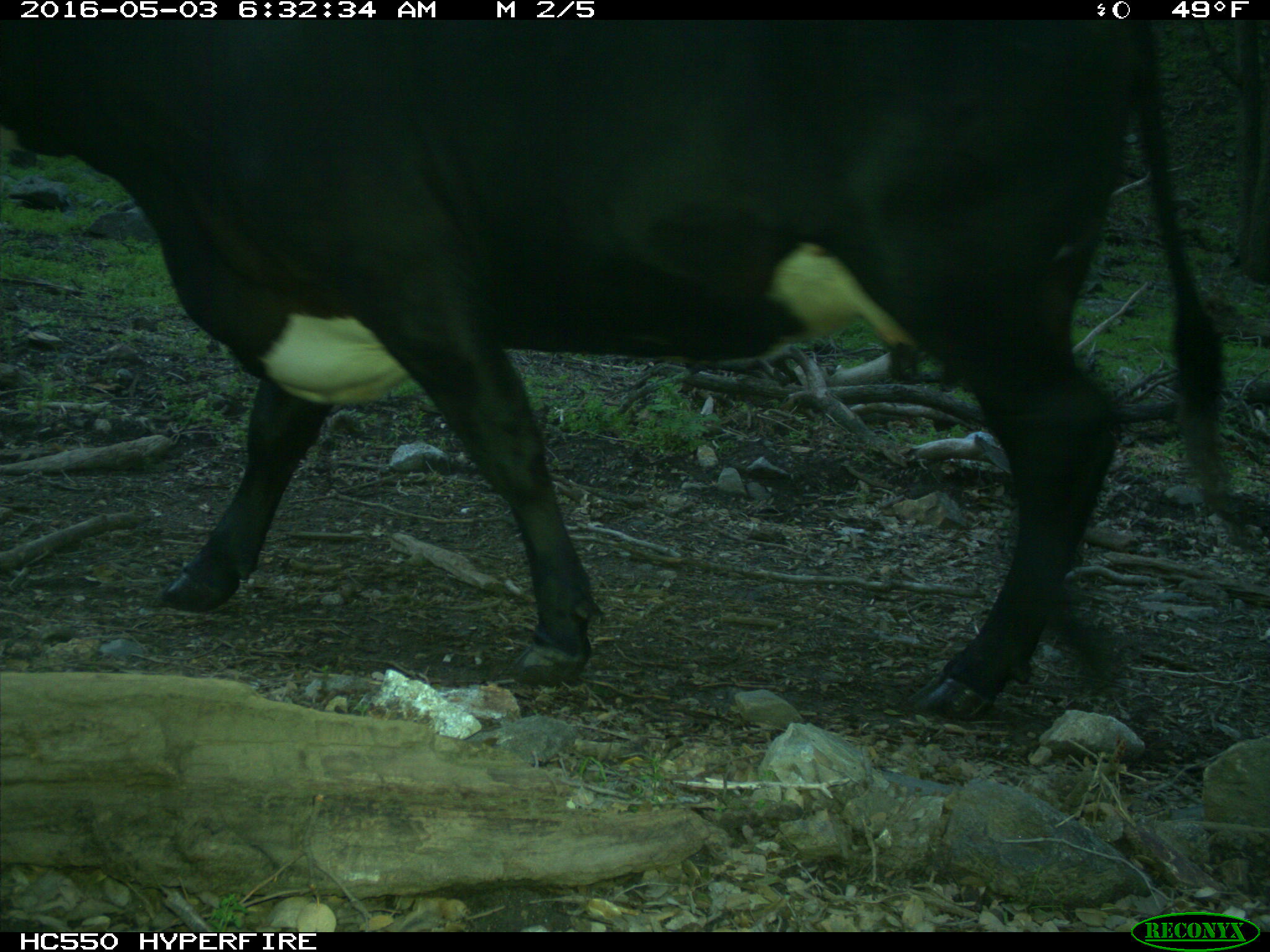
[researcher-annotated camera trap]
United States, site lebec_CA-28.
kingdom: Animalia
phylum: Chordata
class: Mammalia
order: Artiodactyla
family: Bovidae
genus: Bos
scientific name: Bos taurus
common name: domestic cow